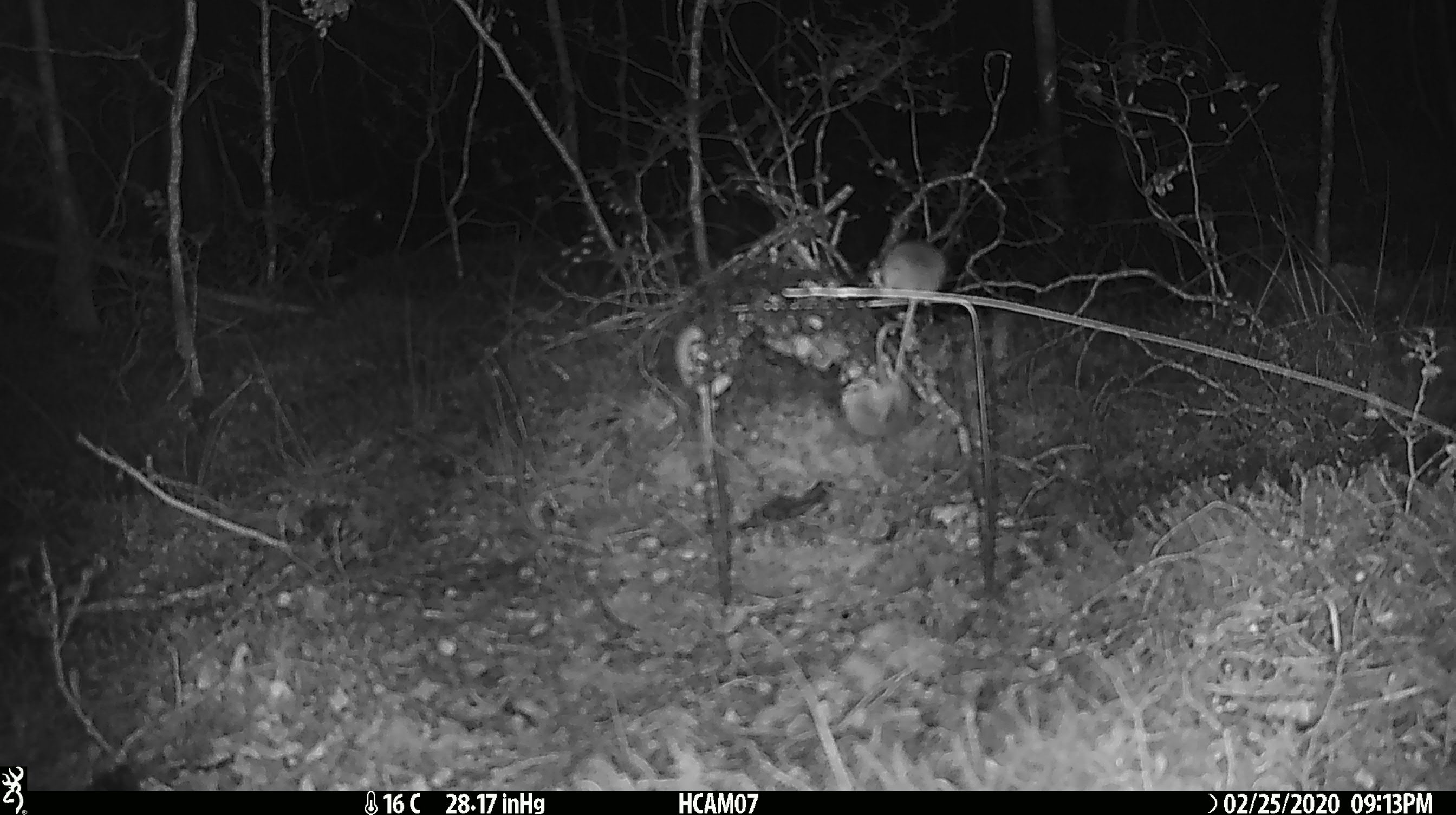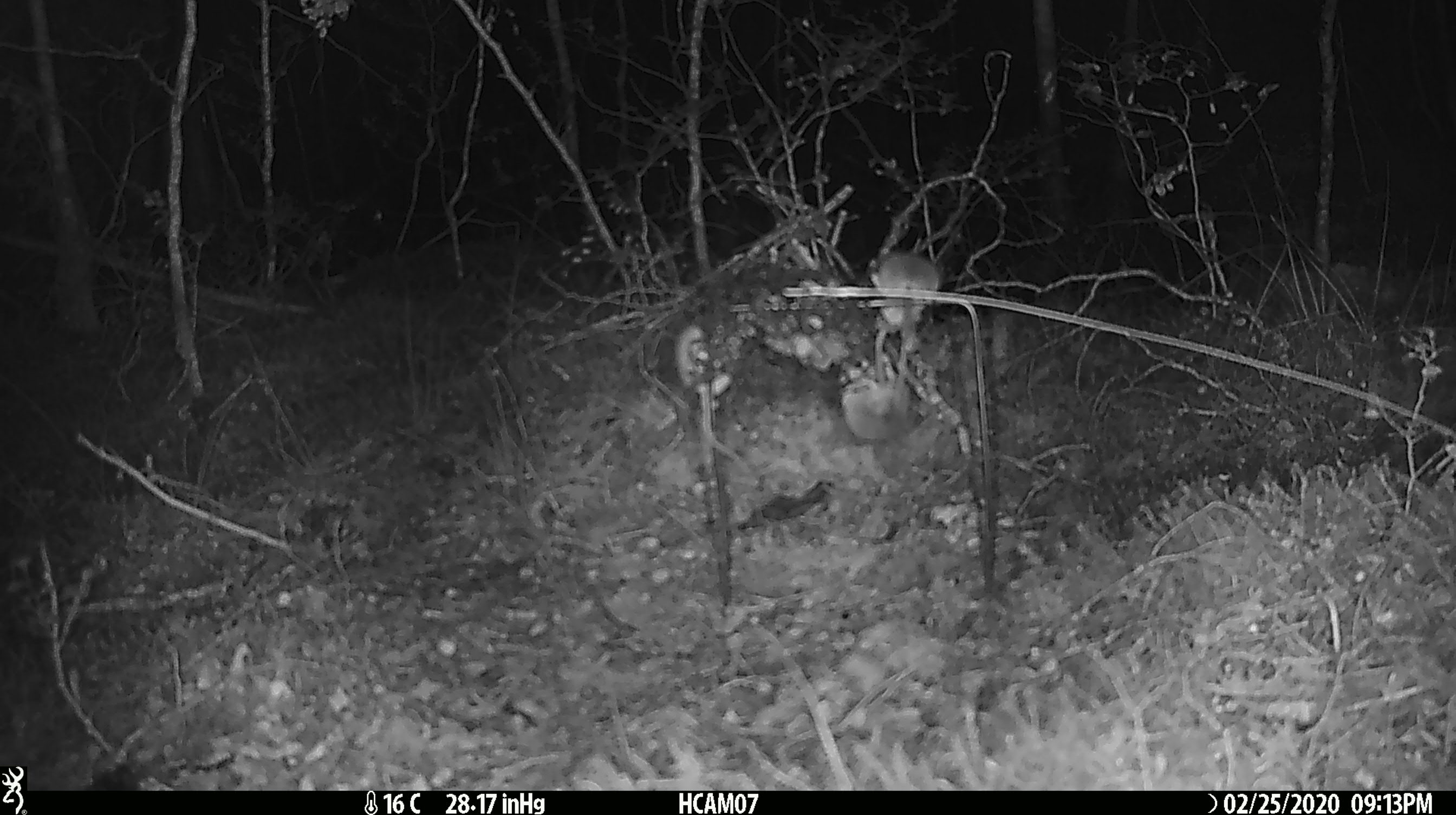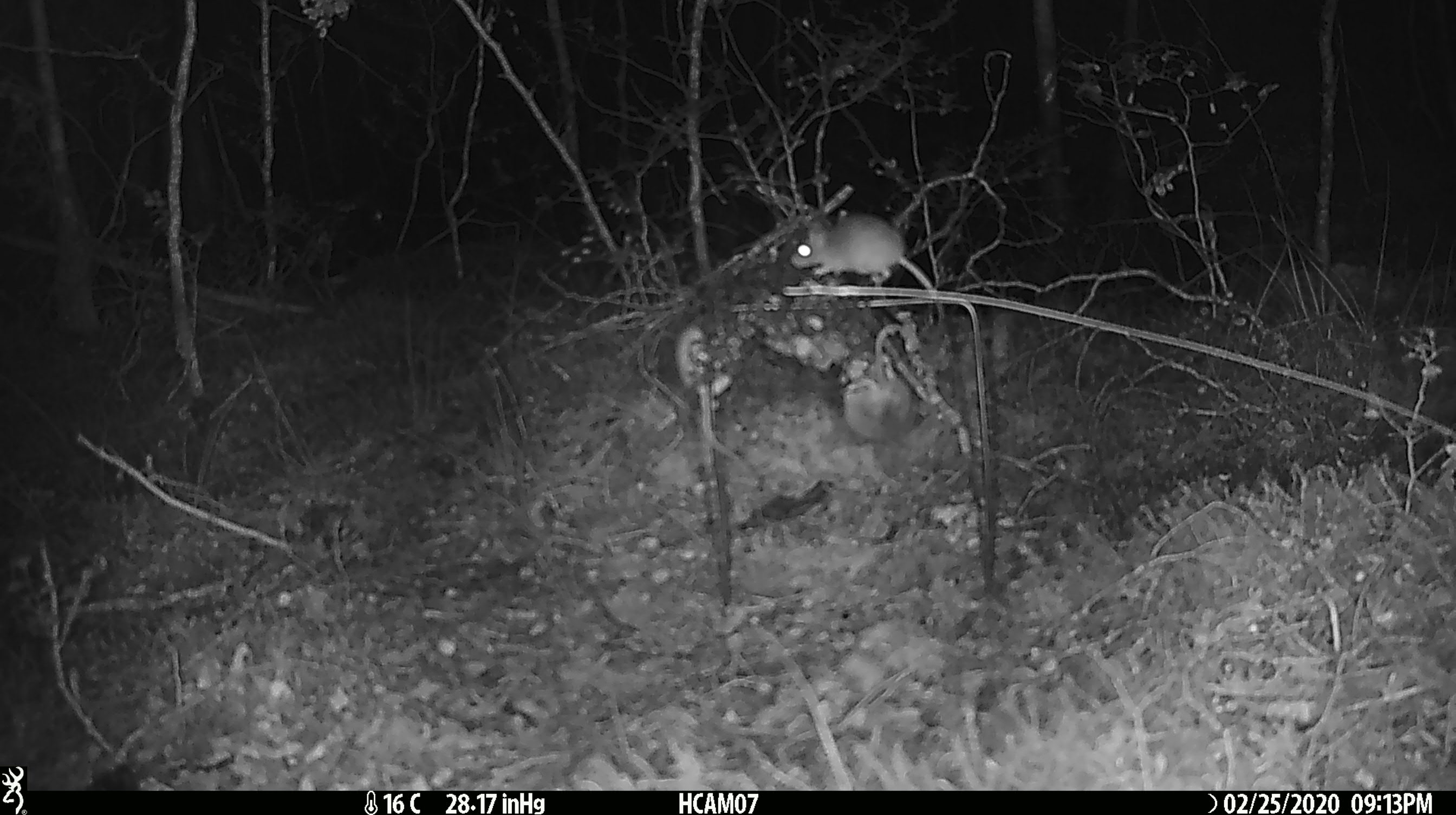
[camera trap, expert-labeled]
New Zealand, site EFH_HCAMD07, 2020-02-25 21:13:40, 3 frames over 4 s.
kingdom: Animalia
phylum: Chordata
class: Mammalia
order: Rodentia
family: Muridae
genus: Mus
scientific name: Mus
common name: mouse